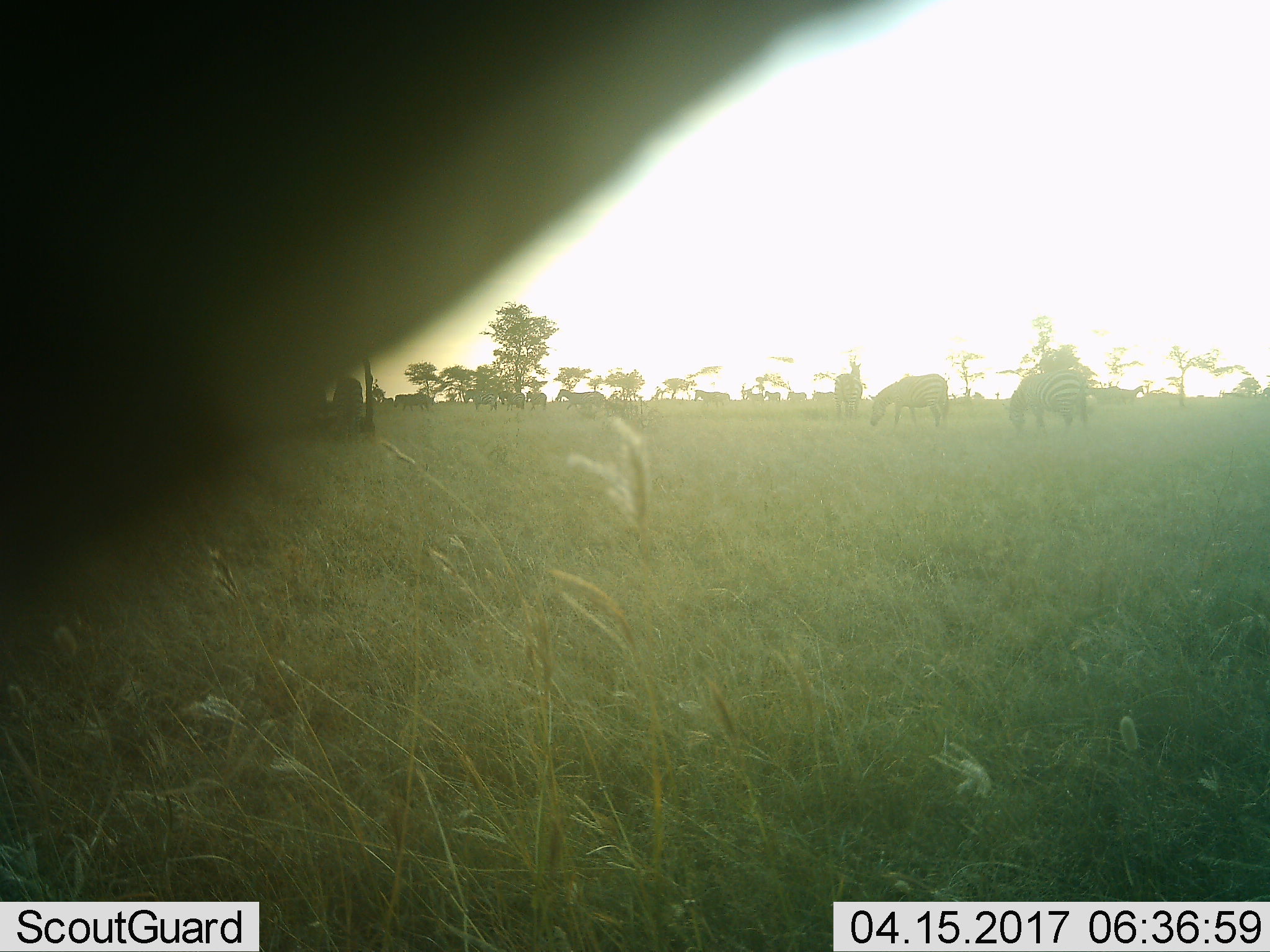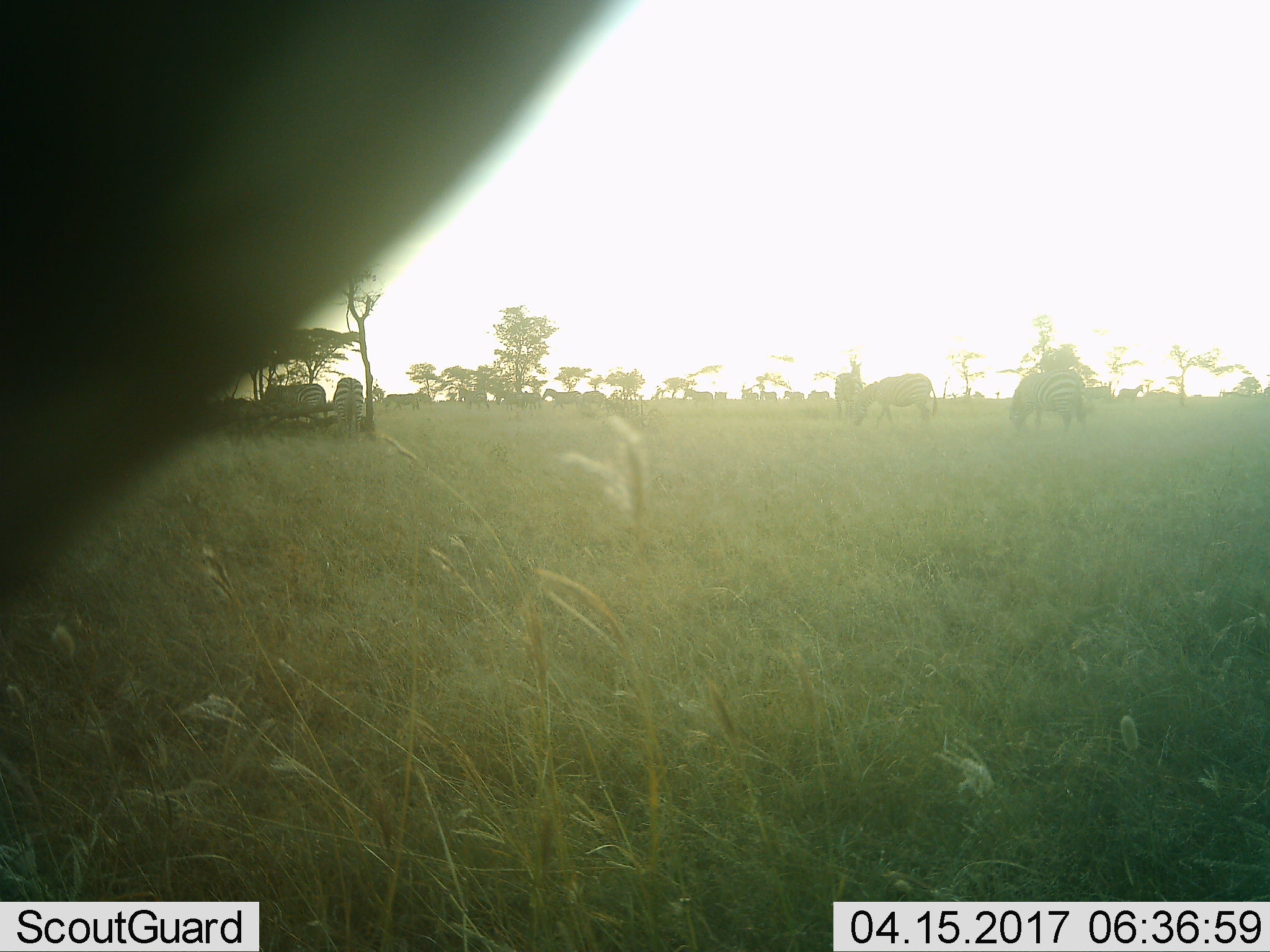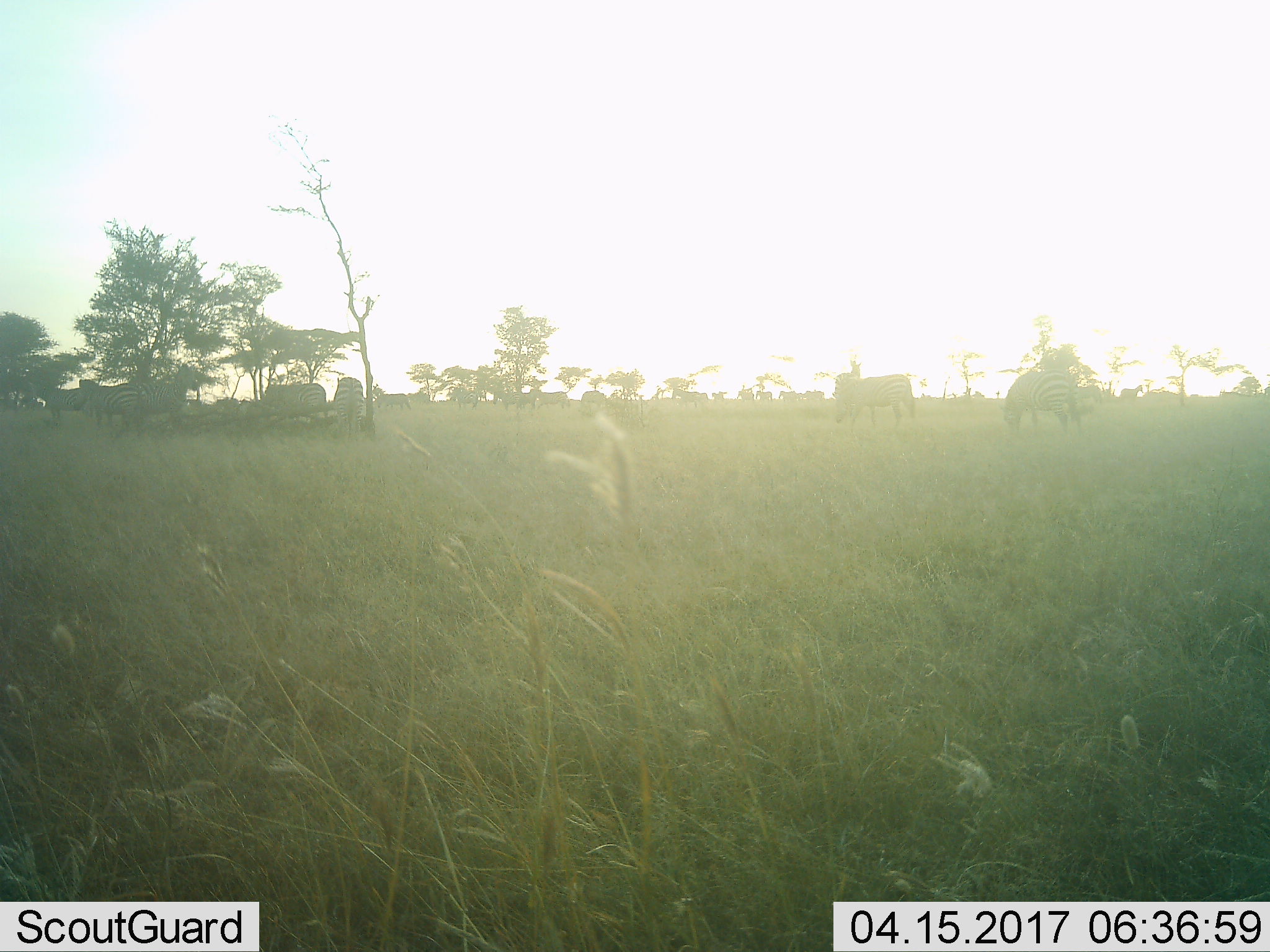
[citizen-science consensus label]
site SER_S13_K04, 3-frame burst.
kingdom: Animalia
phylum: Chordata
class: Mammalia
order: Perissodactyla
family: Equidae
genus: Equus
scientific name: Equus quagga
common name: plains zebra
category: zebraplains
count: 11-50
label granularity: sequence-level